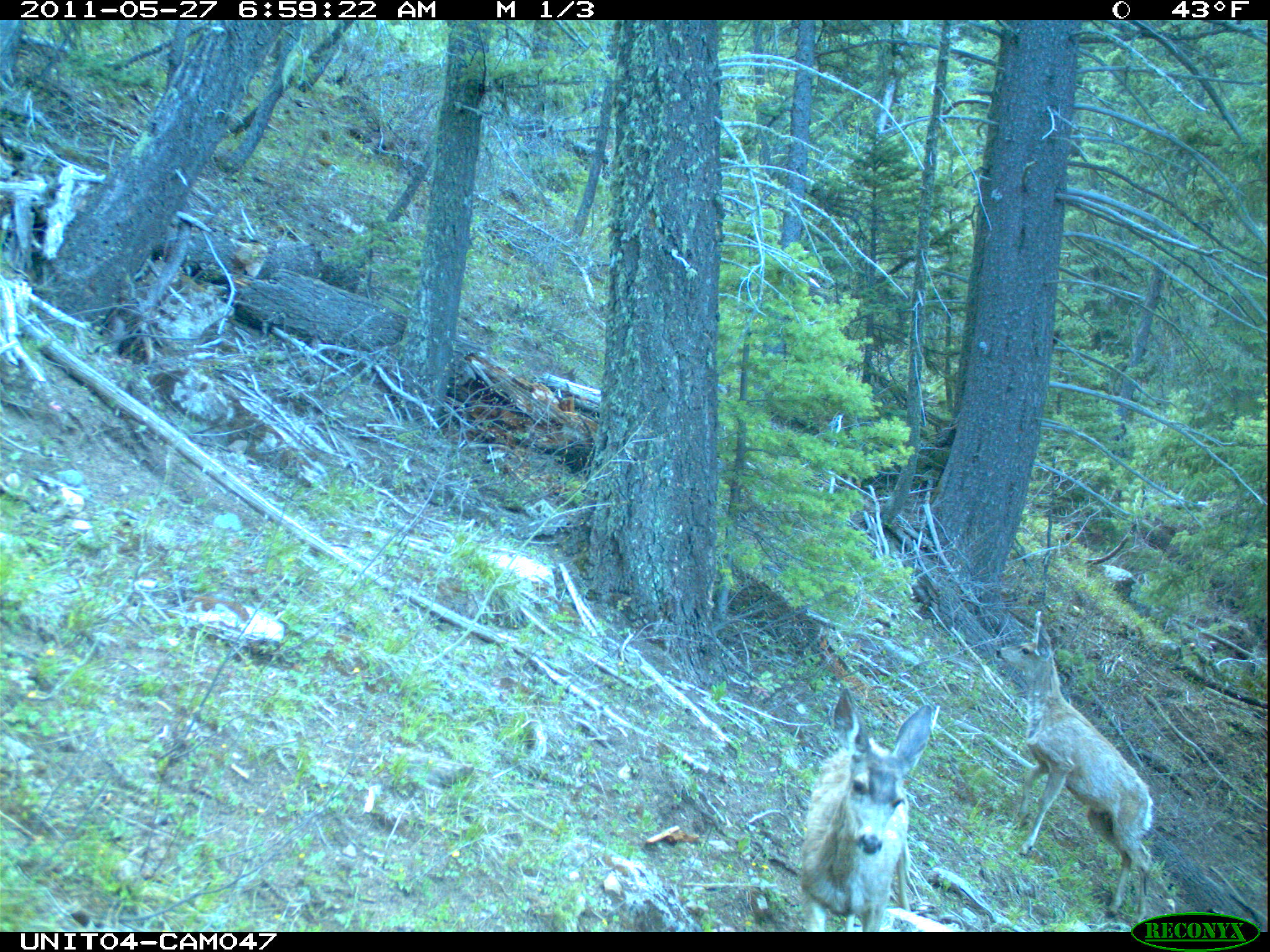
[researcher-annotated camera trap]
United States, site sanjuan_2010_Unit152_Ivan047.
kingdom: Animalia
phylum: Chordata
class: Mammalia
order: Artiodactyla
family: Cervidae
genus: Odocoileus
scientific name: Odocoileus hemionus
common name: mule deer